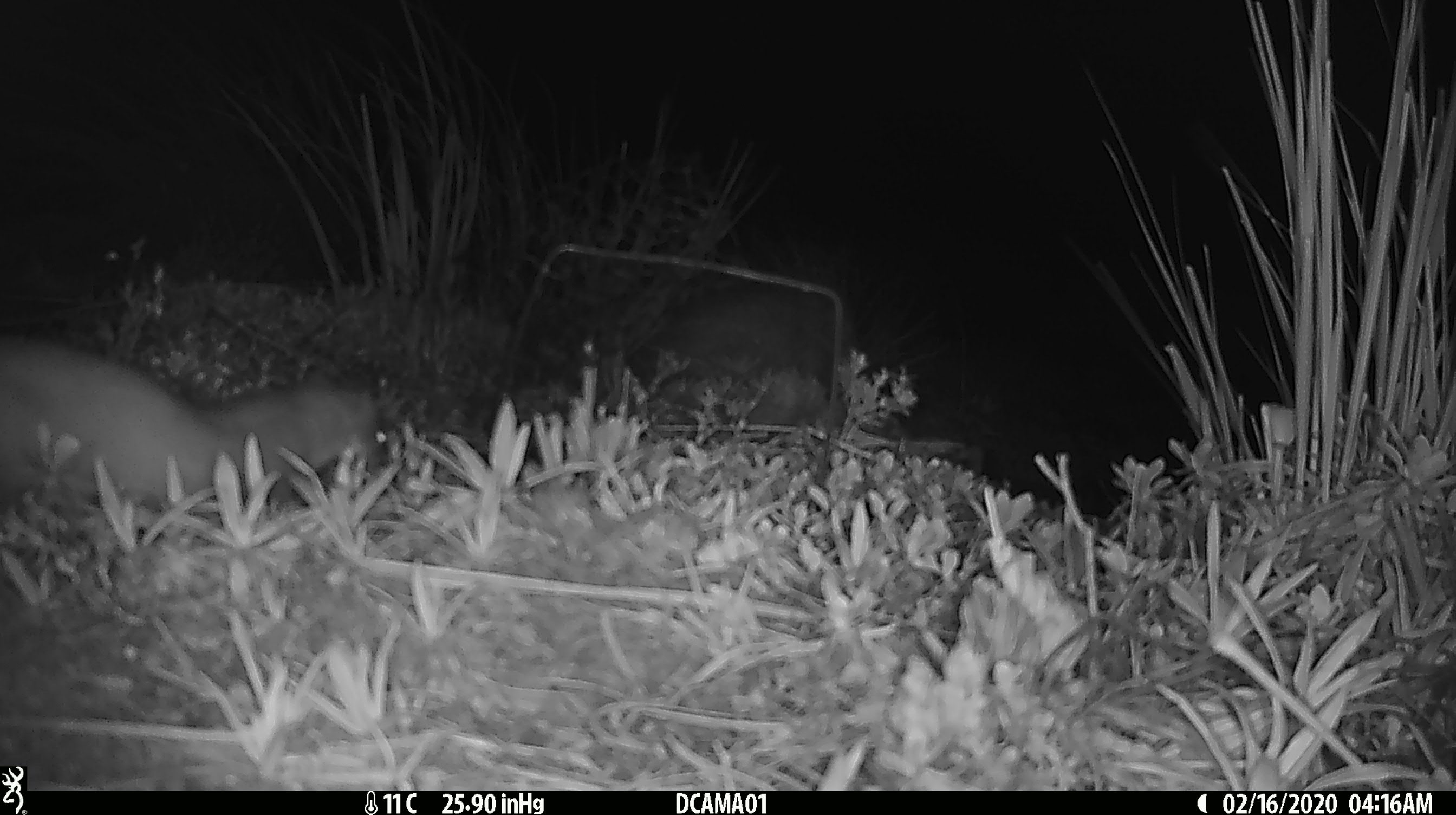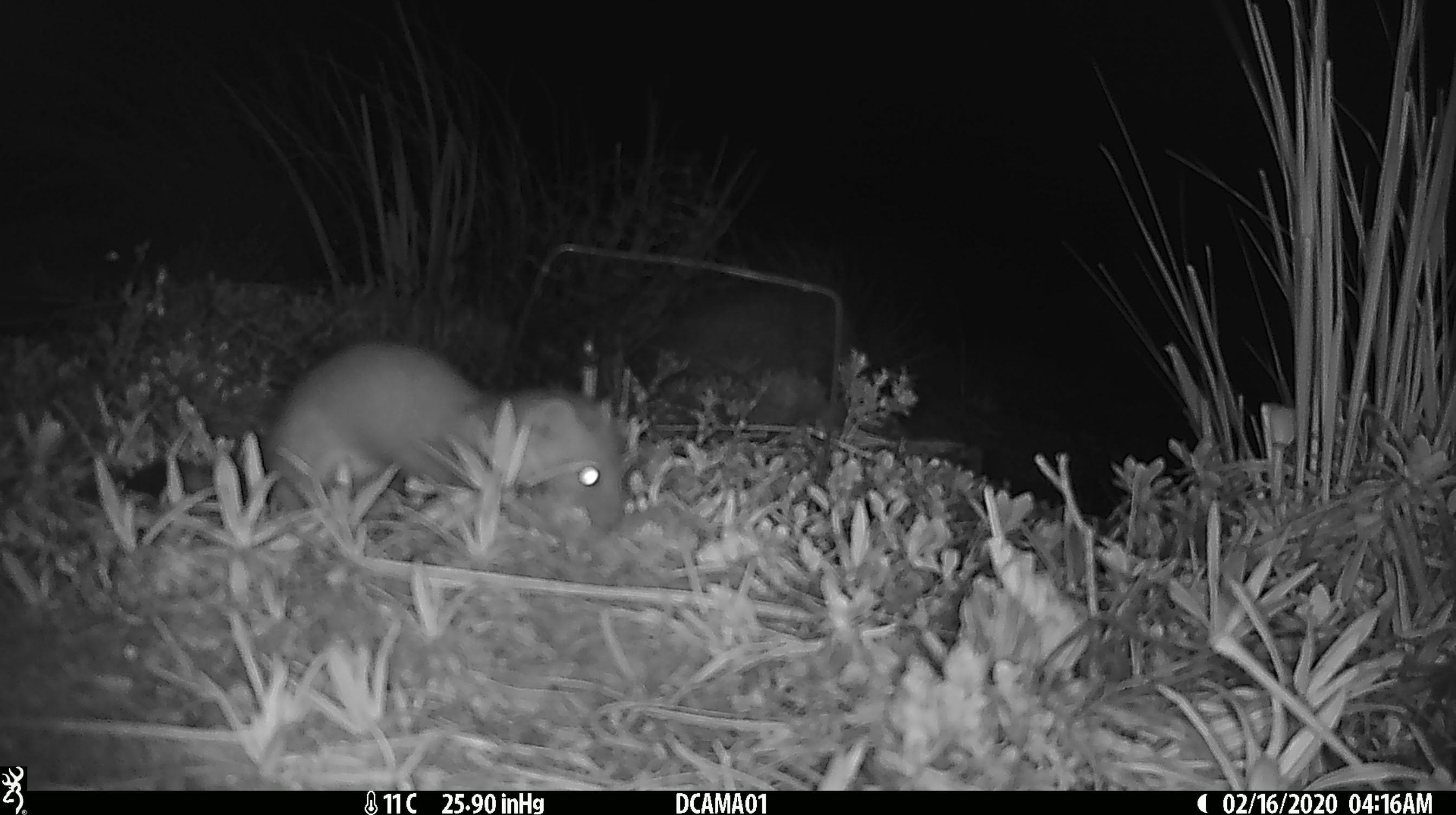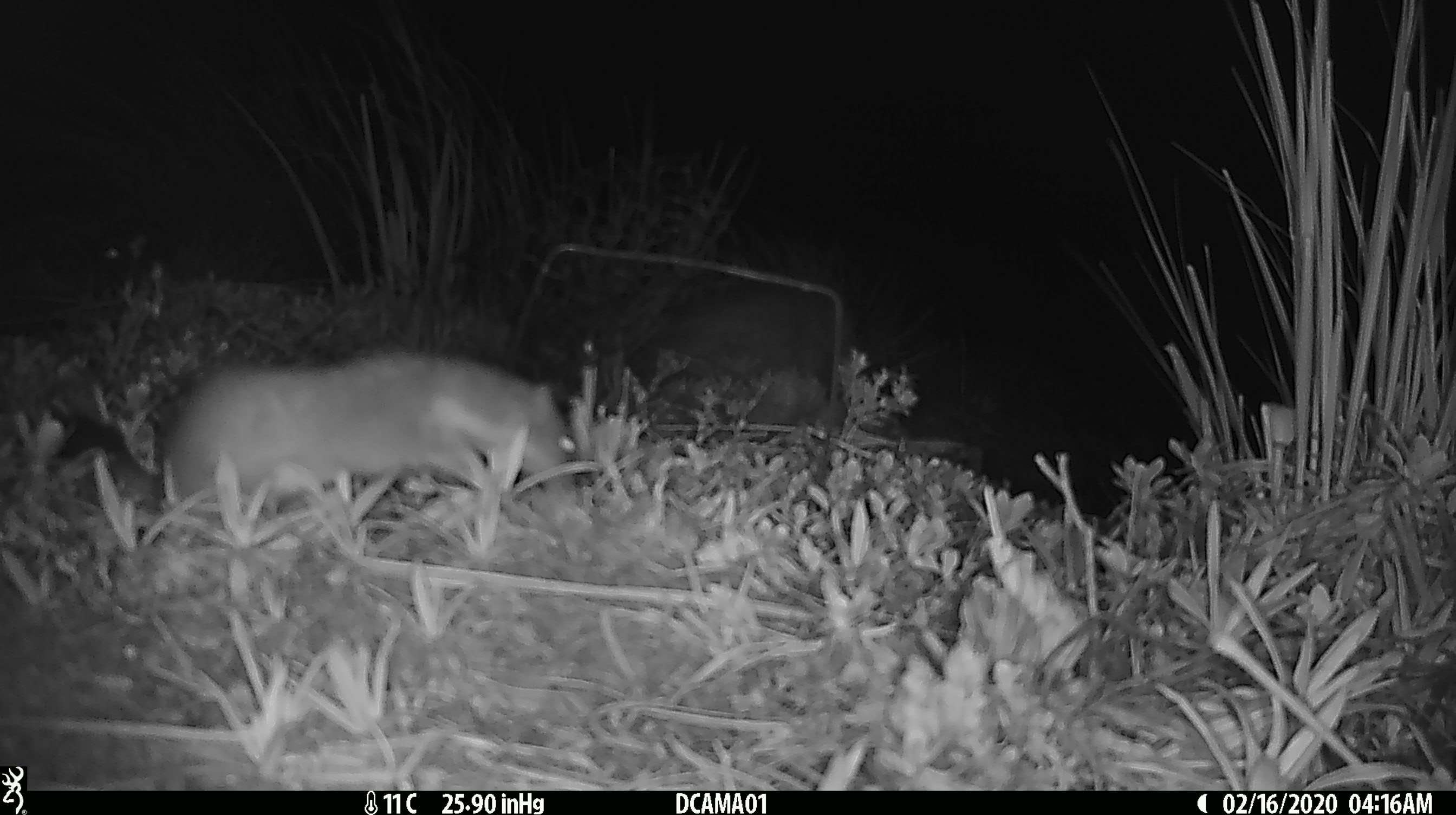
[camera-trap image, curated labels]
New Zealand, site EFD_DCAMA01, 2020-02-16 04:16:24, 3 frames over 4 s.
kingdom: Animalia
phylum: Chordata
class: Mammalia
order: Carnivora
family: Mustelidae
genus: Mustela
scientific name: Mustela erminea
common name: stoat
Stoat (Mustela erminea).